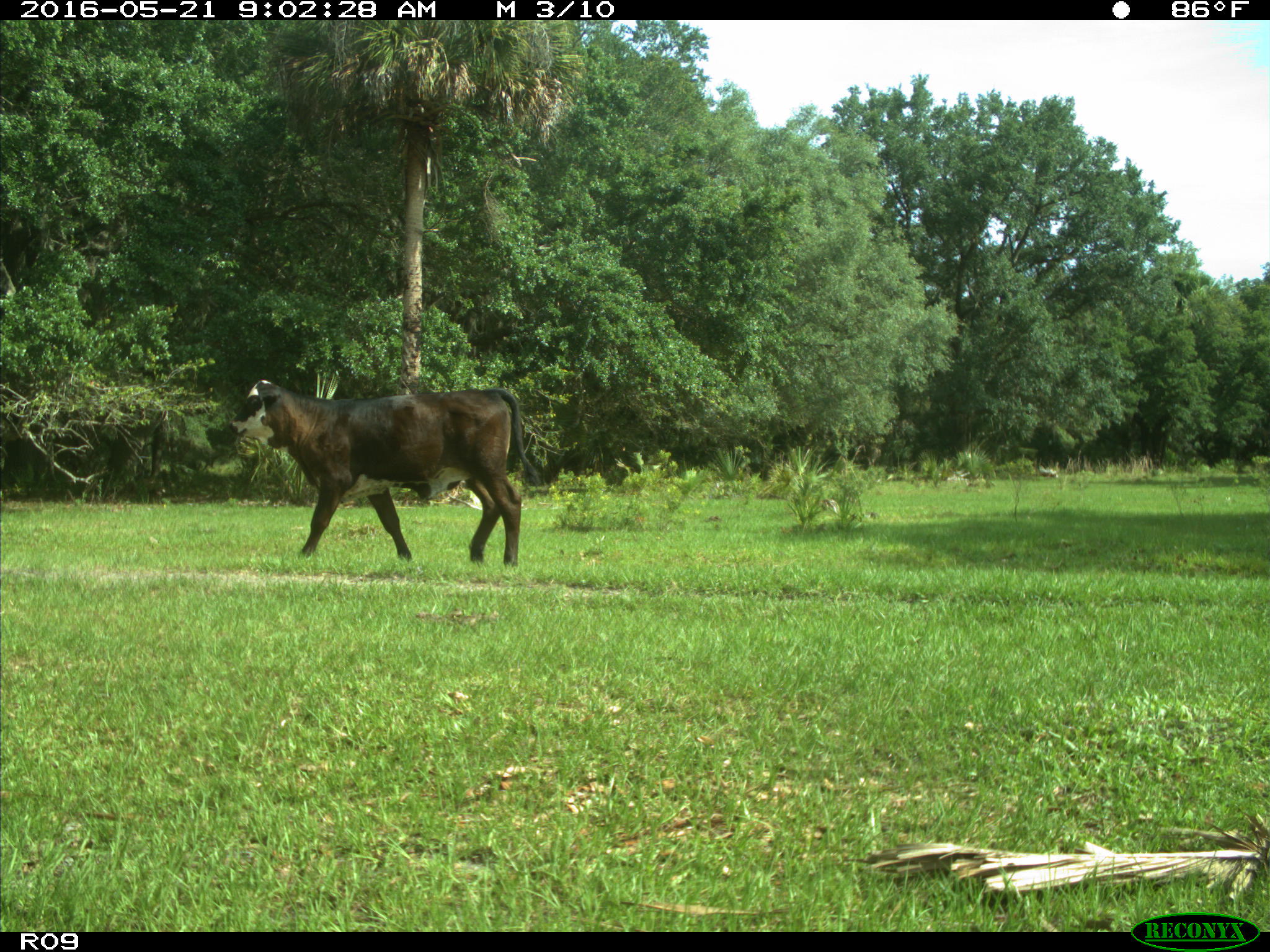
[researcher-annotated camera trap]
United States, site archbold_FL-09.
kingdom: Animalia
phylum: Chordata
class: Mammalia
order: Artiodactyla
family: Bovidae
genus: Bos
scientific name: Bos taurus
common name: domestic cow